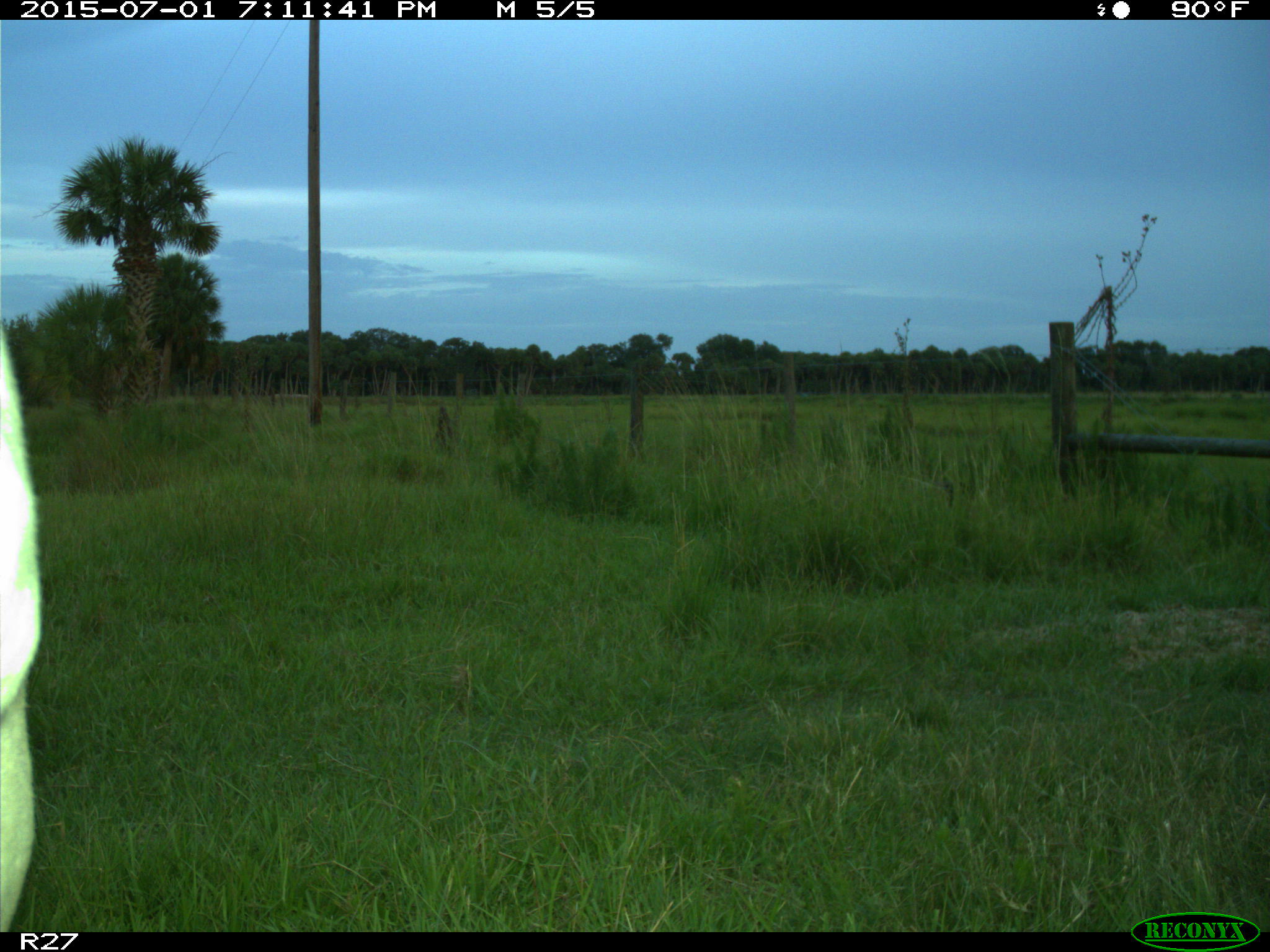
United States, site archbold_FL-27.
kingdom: Animalia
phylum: Chordata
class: Mammalia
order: Artiodactyla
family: Bovidae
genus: Bos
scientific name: Bos taurus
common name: domestic cow